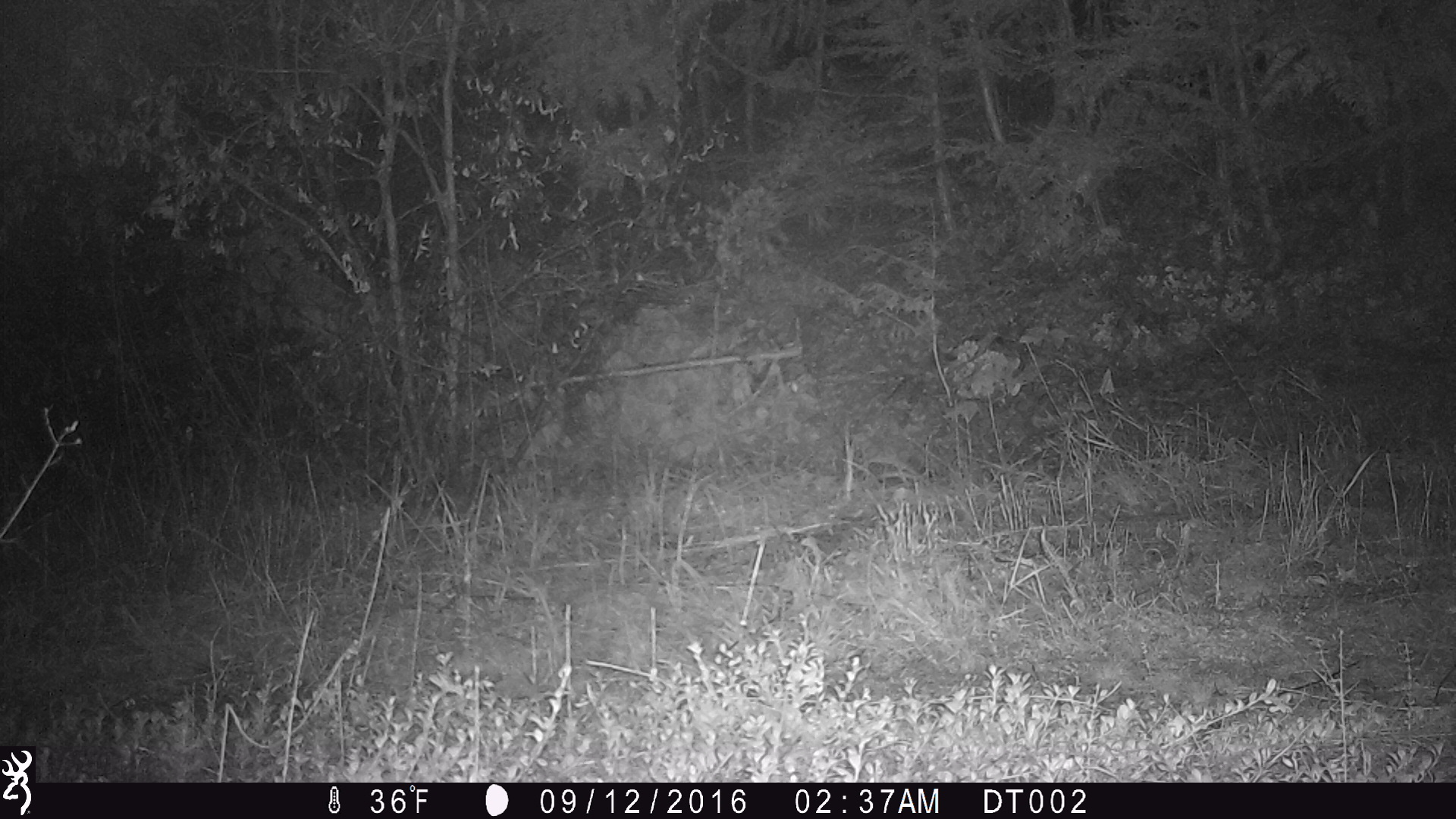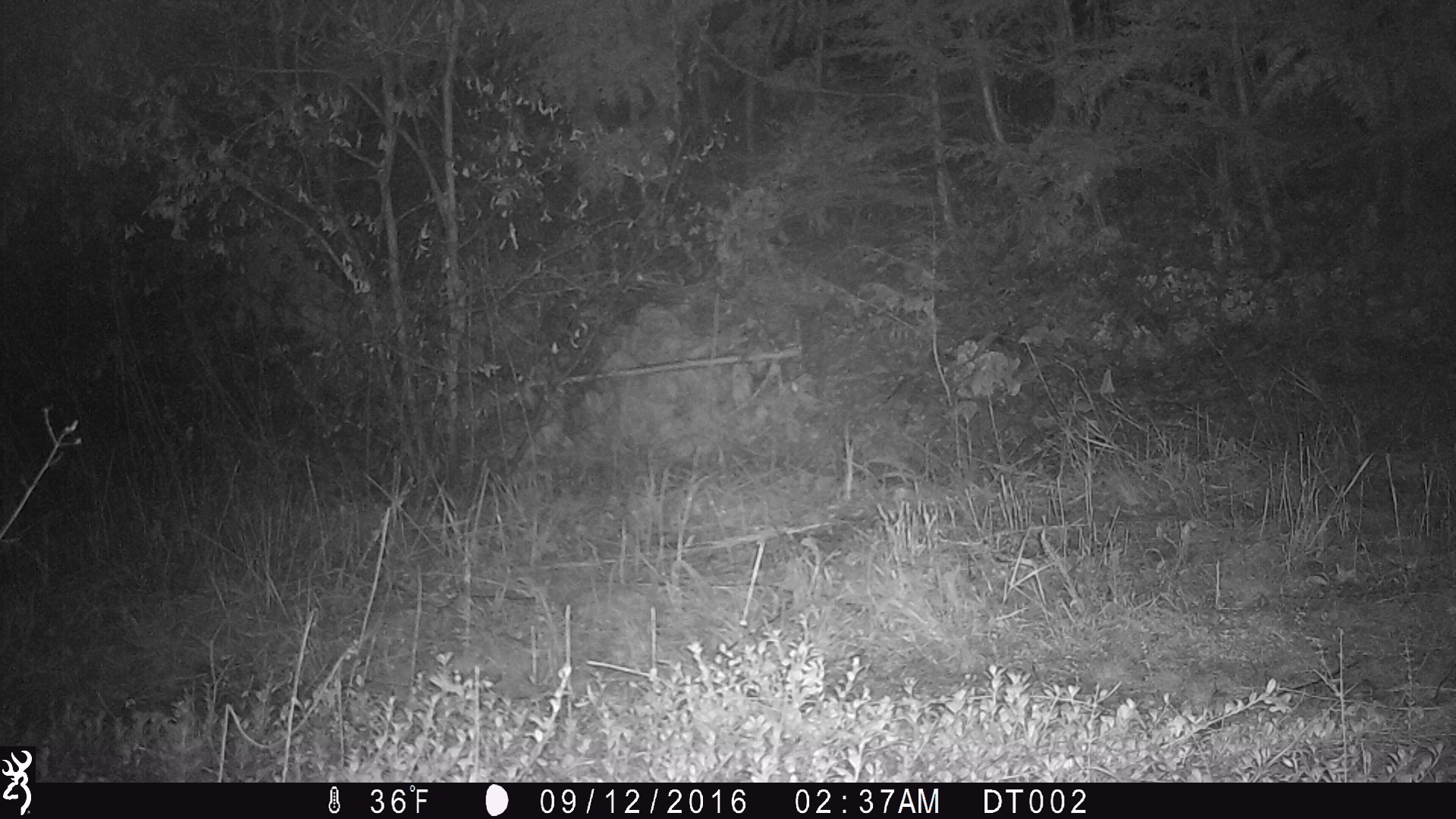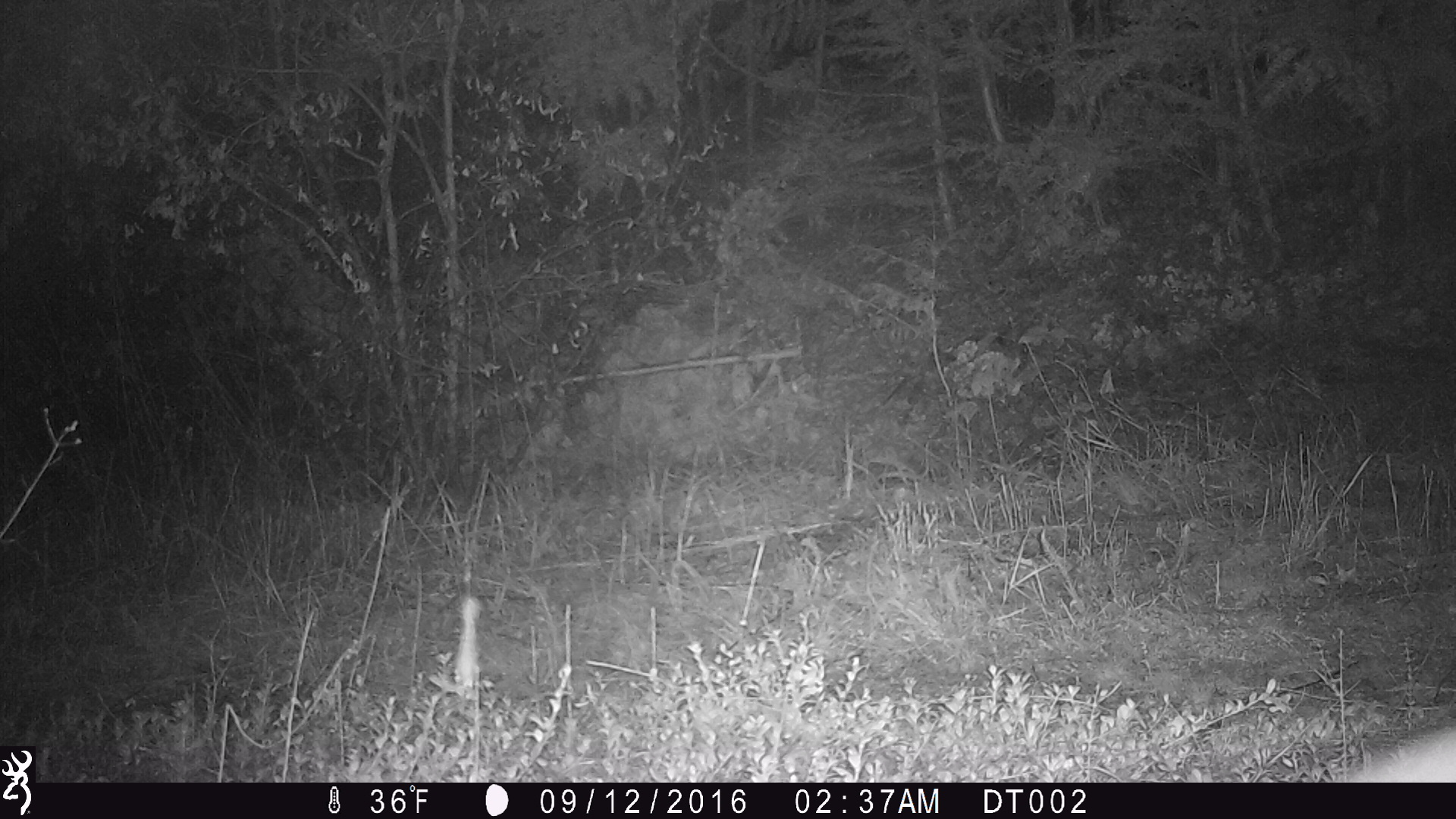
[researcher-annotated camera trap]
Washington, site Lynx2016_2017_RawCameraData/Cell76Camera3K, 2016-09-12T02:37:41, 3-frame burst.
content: unidentified animal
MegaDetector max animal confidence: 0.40